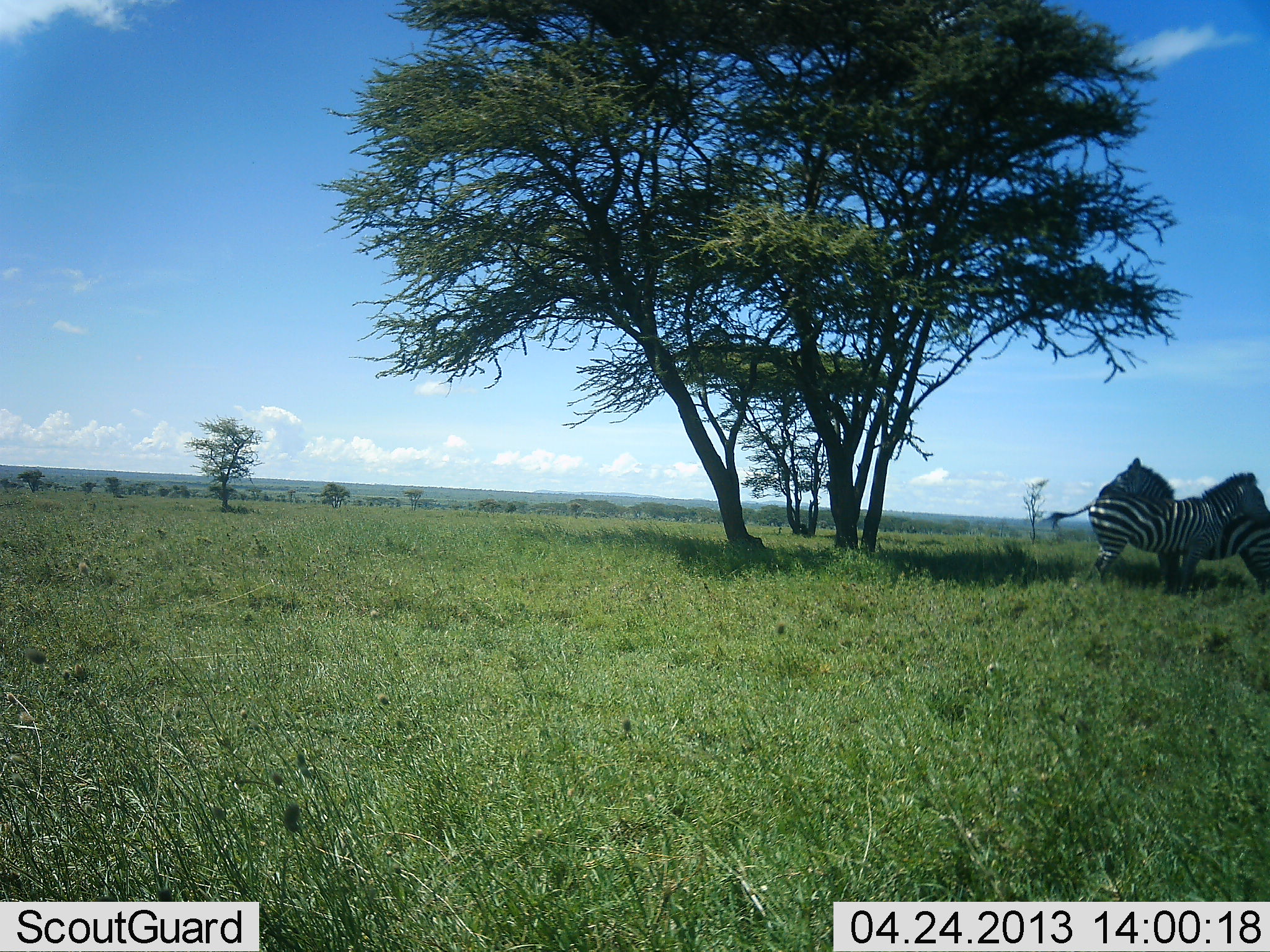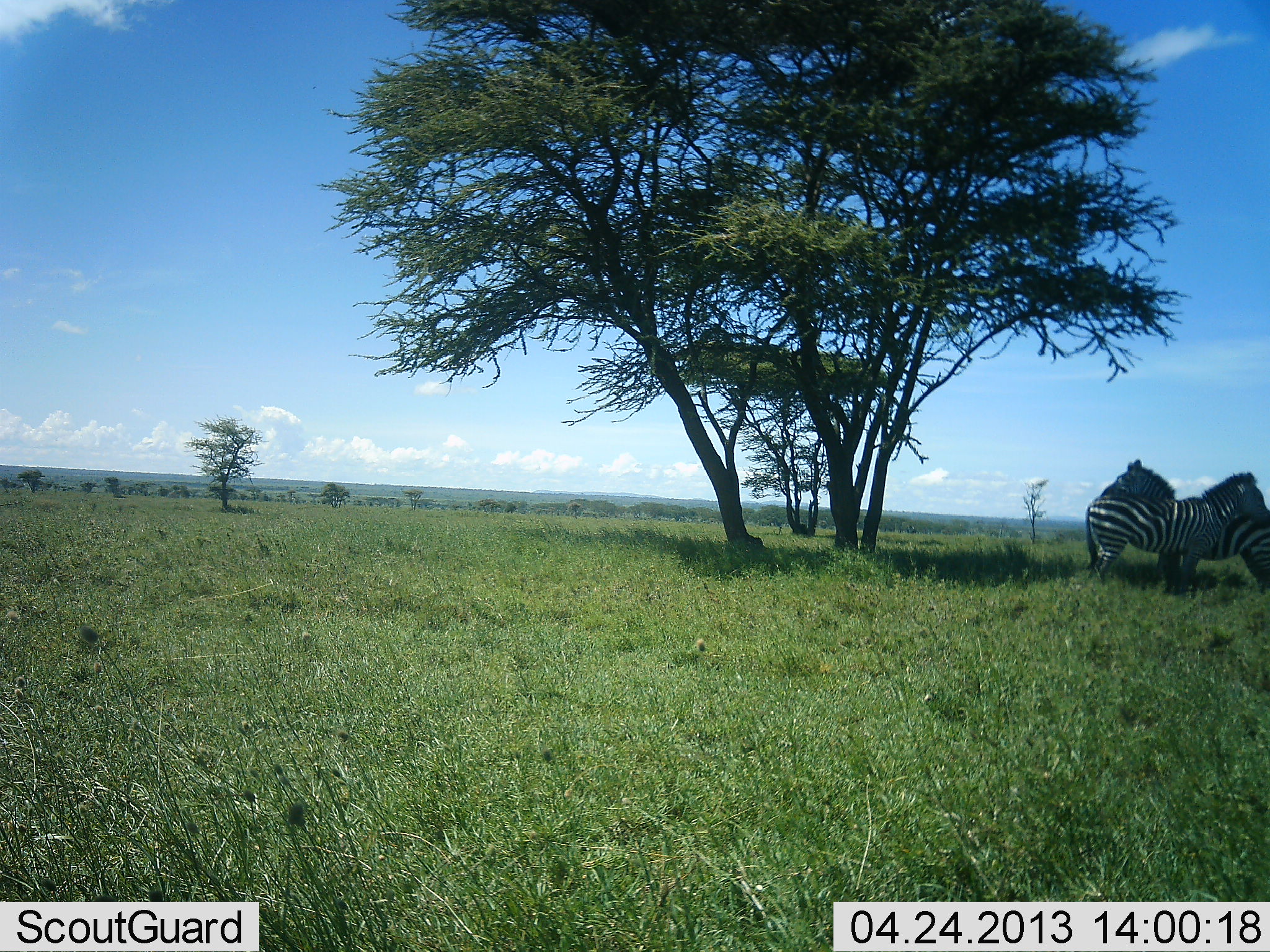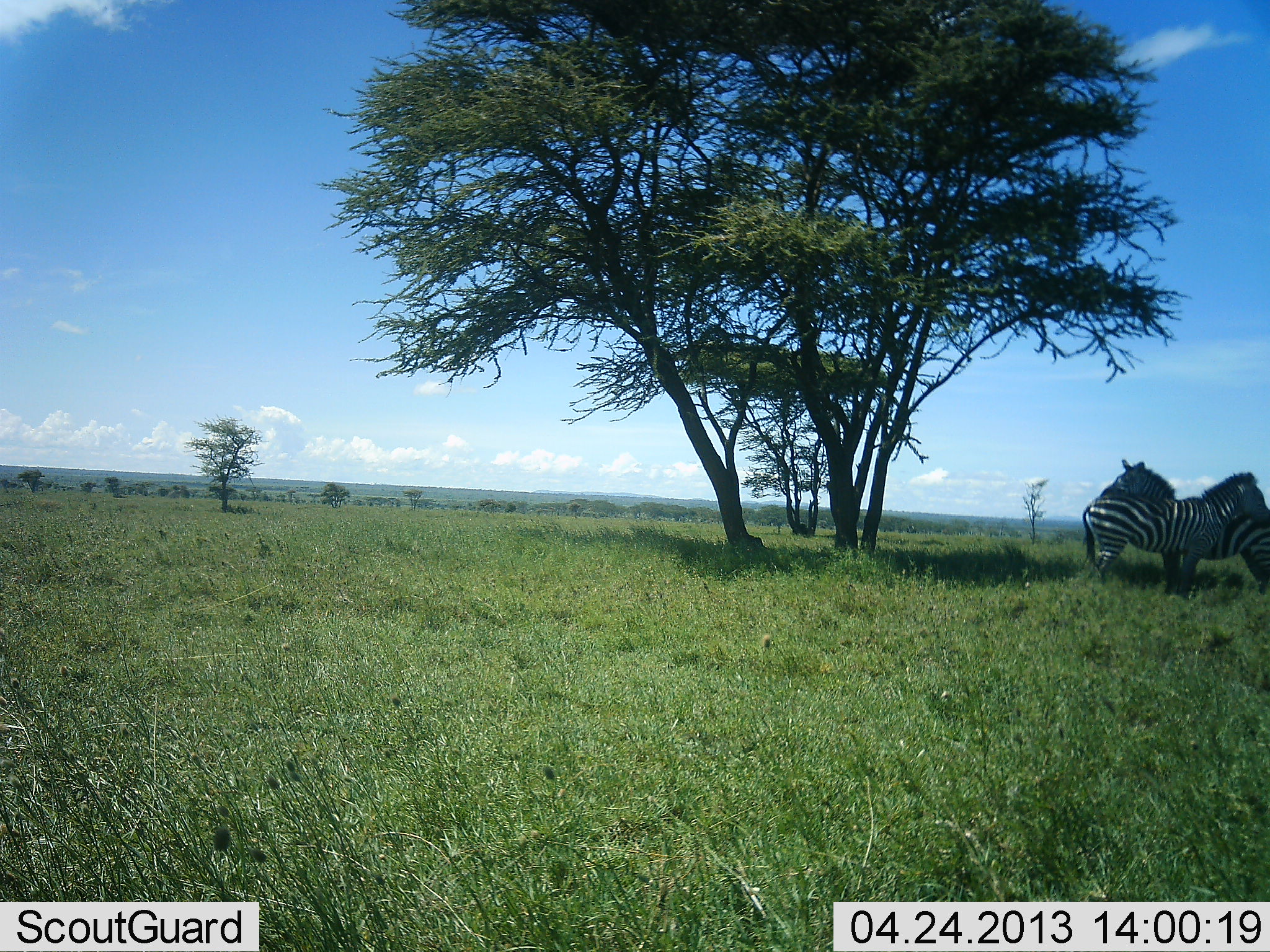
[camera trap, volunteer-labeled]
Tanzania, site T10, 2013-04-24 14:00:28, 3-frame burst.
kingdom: Animalia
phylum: Chordata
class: Mammalia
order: Perissodactyla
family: Equidae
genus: Equus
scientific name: Equus quagga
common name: plains zebra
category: zebra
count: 2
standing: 80%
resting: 30%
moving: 0%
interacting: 20%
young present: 0%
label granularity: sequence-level